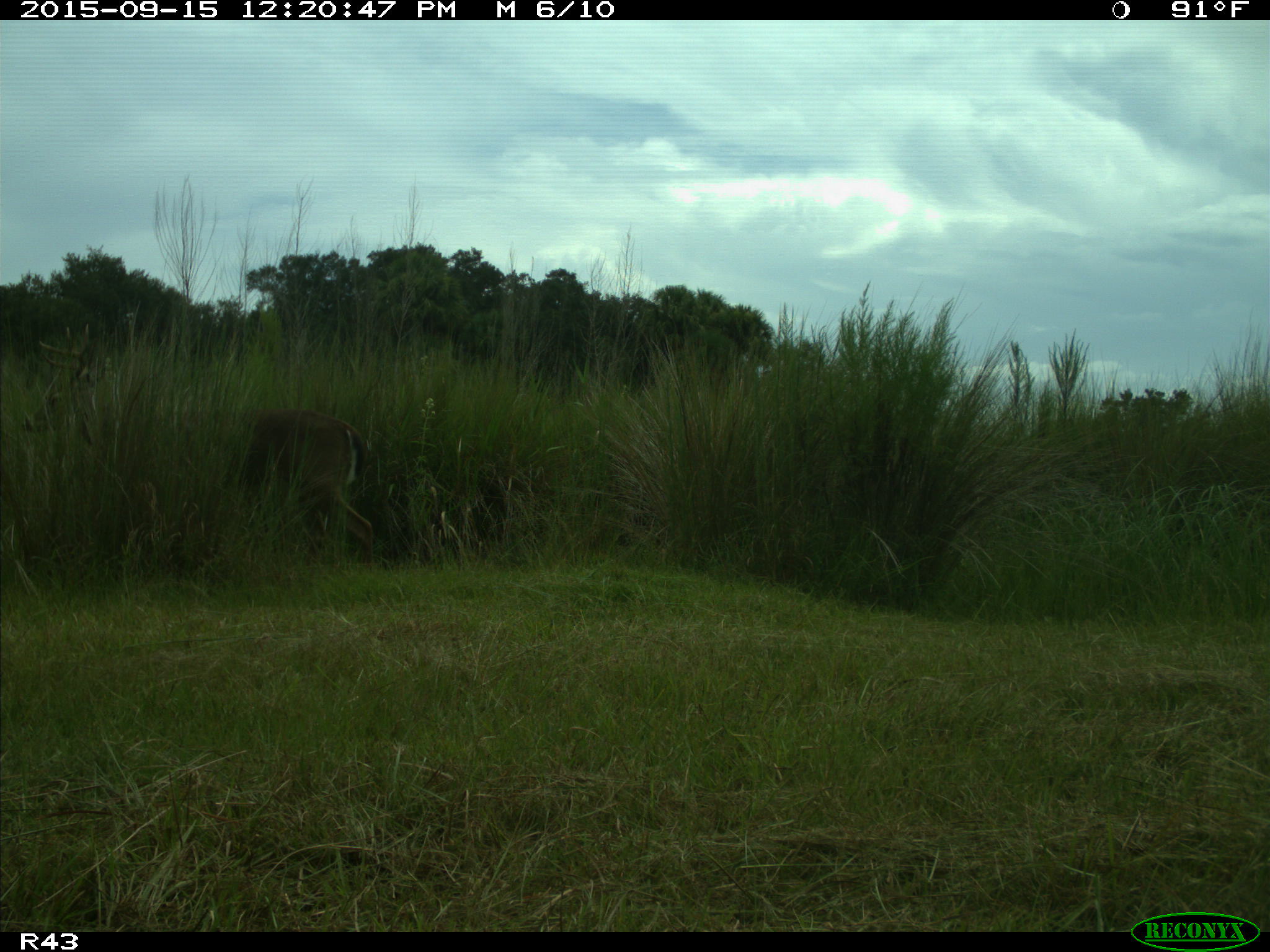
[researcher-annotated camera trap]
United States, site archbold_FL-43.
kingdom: Animalia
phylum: Chordata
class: Mammalia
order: Artiodactyla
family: Cervidae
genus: Odocoileus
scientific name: Odocoileus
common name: deer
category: unidentified deer